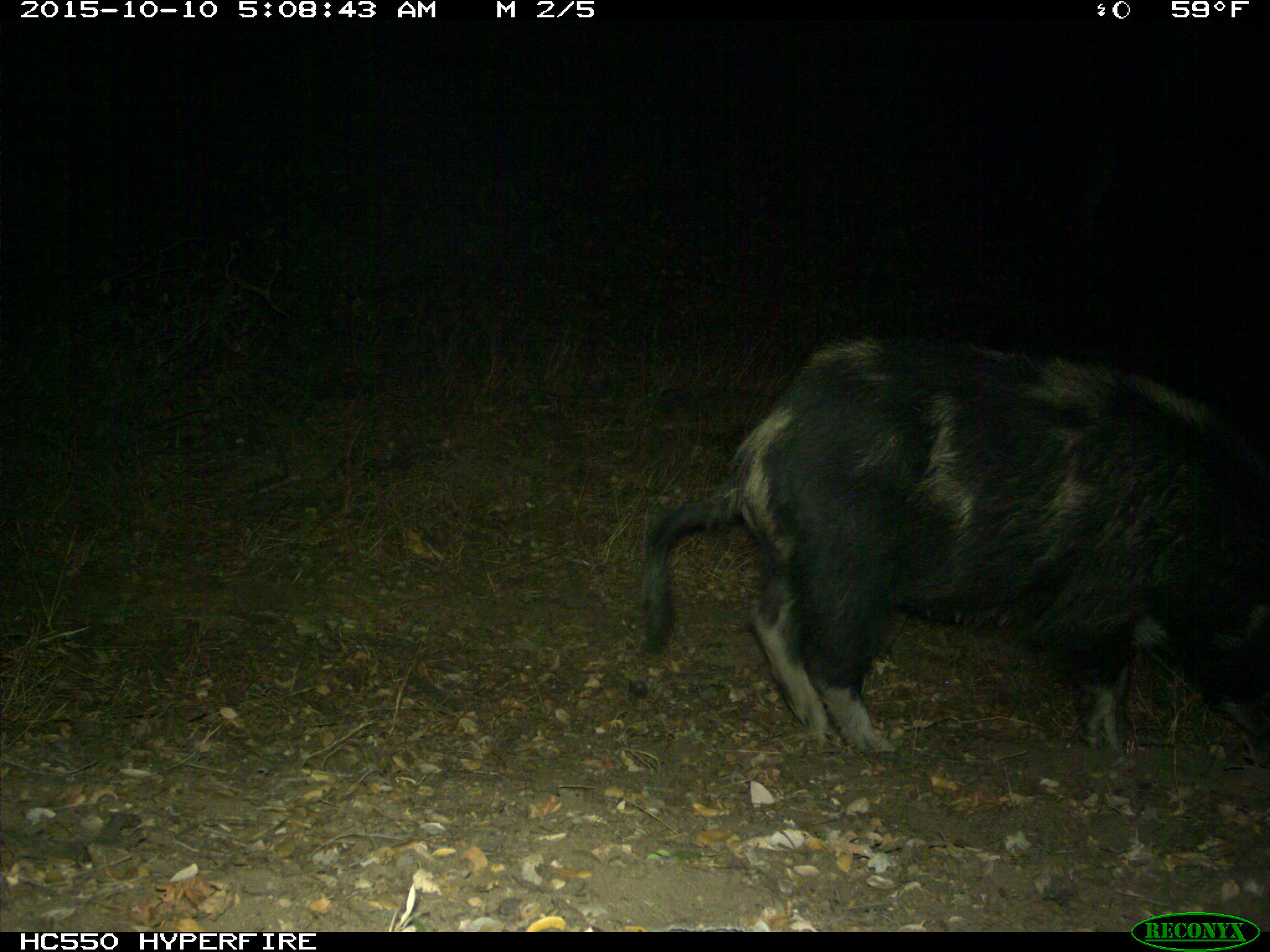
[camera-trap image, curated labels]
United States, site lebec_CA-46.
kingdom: Animalia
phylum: Chordata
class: Mammalia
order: Artiodactyla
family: Suidae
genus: Sus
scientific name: Sus scrofa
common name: wild boar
Sus scrofa (wild boar).